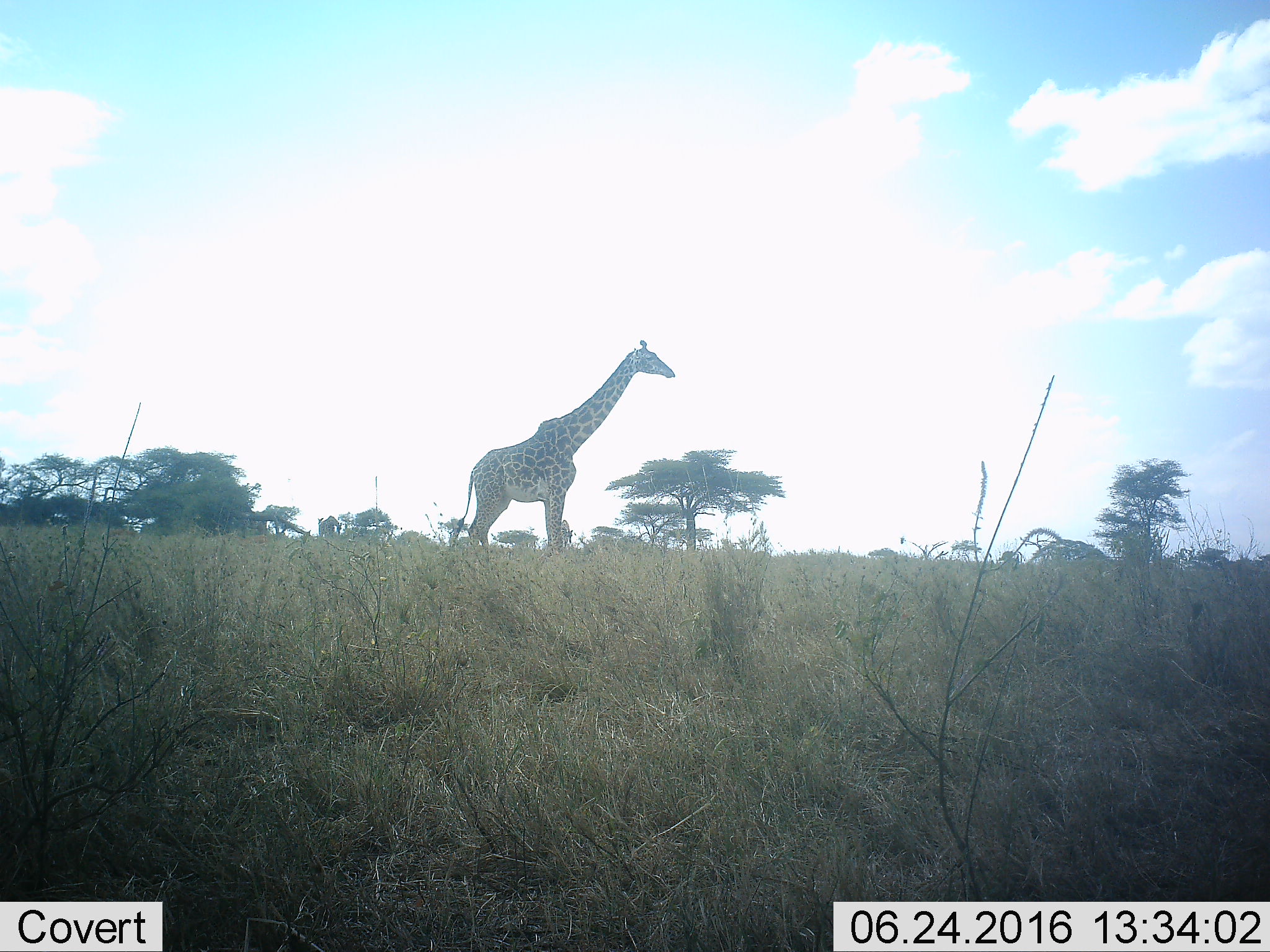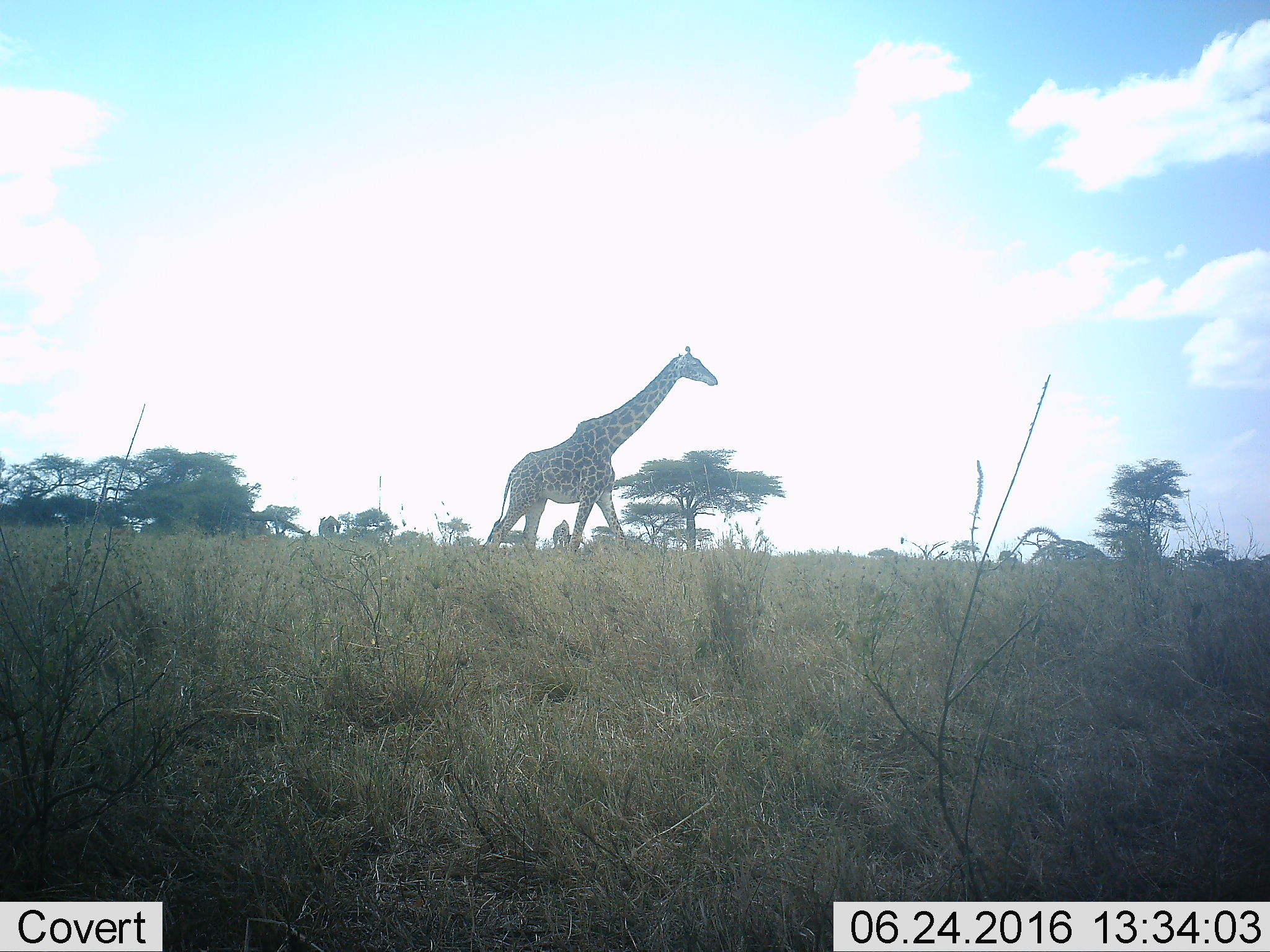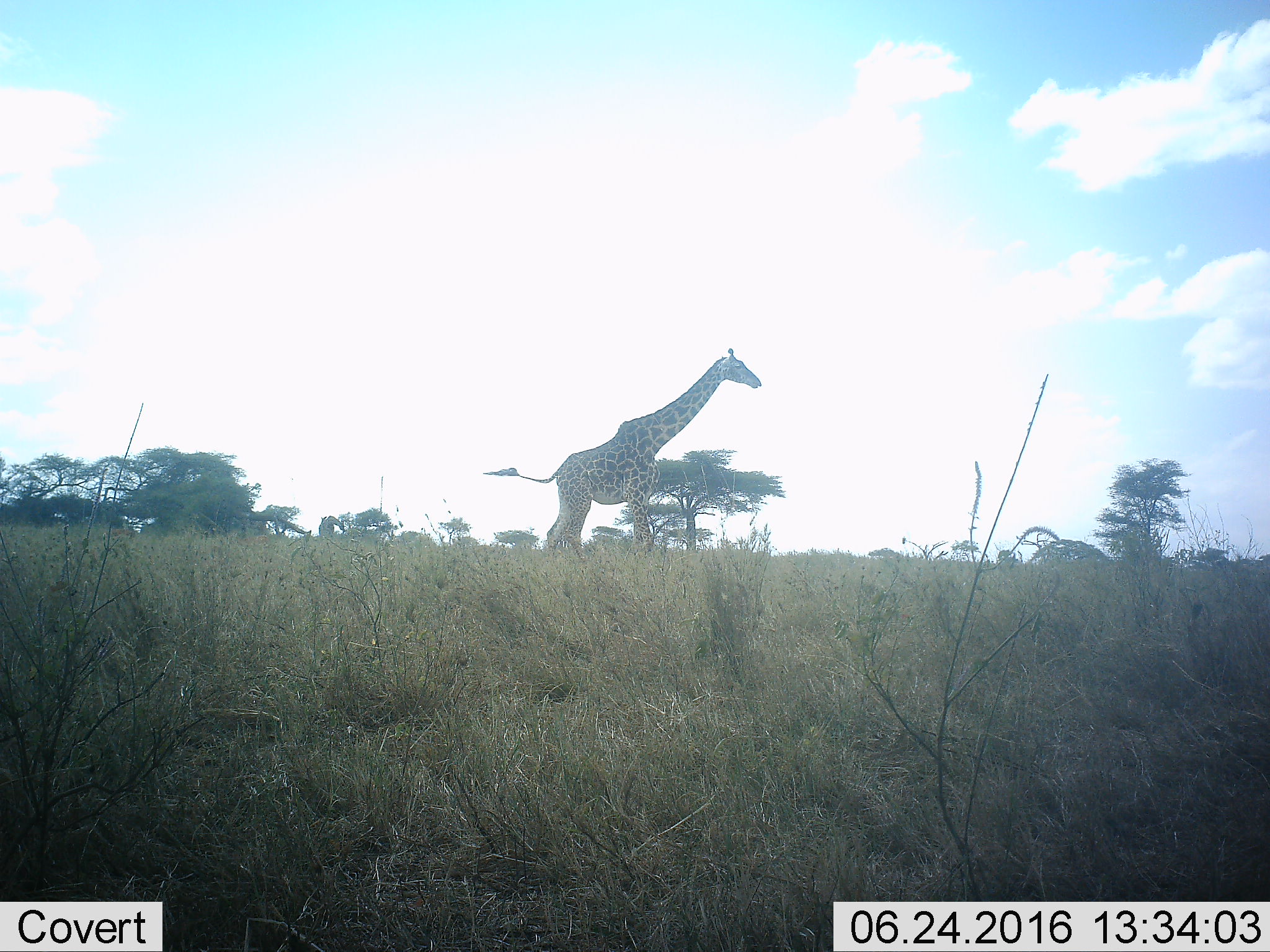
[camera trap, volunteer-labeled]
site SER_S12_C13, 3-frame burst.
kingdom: Animalia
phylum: Chordata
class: Mammalia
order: Artiodactyla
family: Giraffidae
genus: Giraffa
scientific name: Giraffa camelopardalis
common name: giraffe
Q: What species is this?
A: Giraffe (Giraffa camelopardalis).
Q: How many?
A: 1.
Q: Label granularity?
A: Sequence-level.